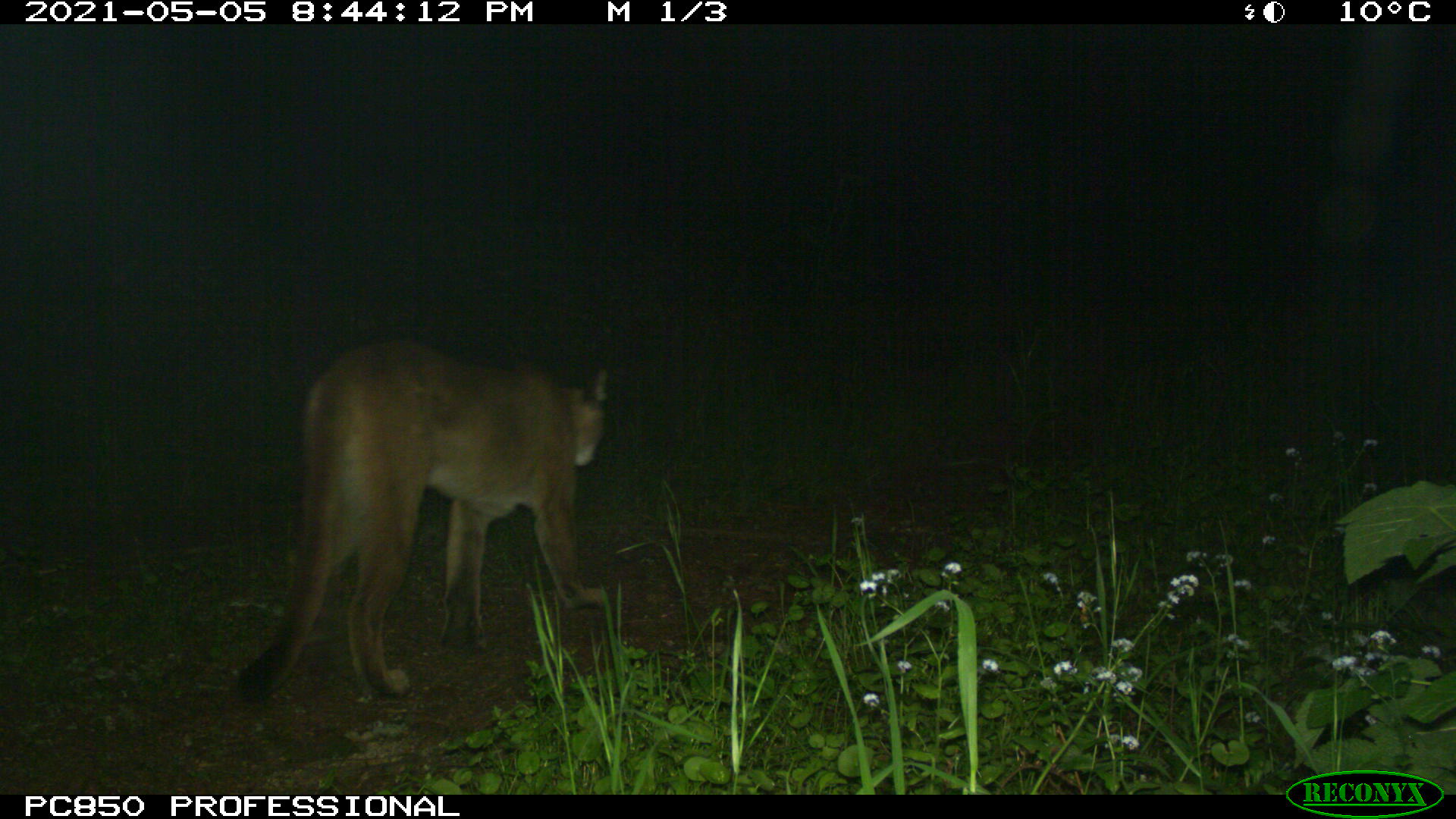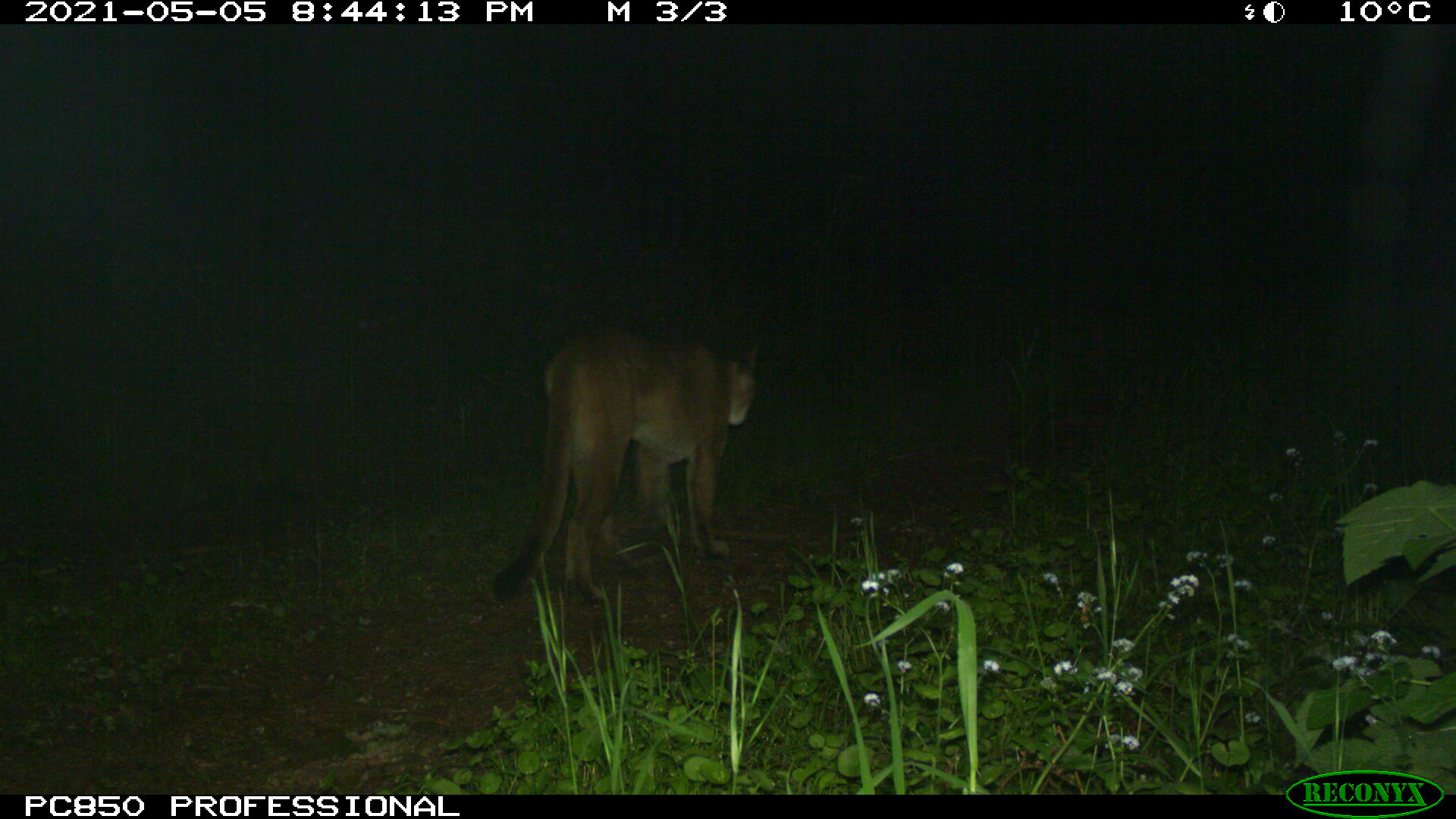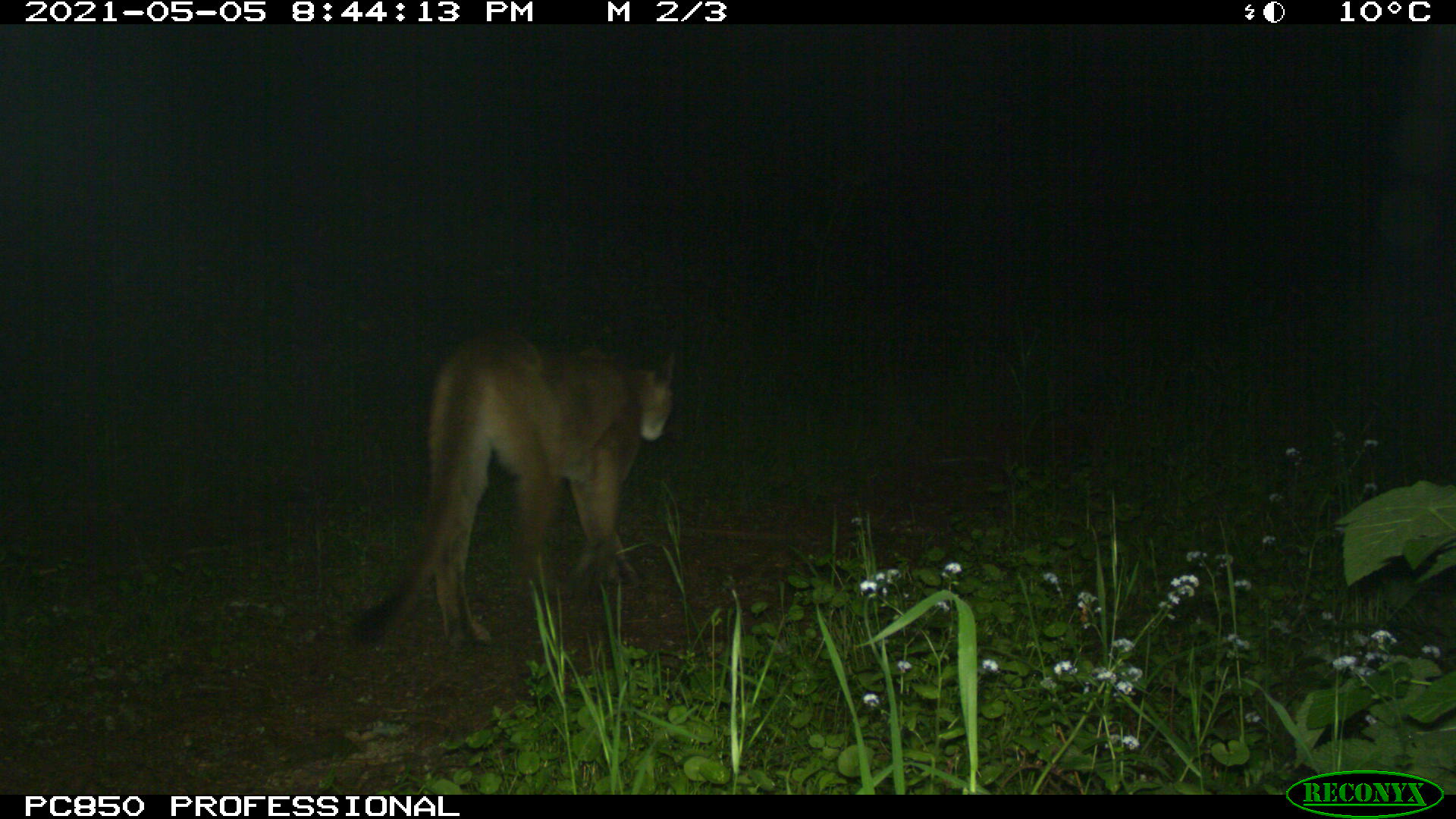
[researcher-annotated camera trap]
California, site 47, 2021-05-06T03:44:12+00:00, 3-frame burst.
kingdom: Animalia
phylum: Chordata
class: Mammalia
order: Carnivora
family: Felidae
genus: Puma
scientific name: Puma concolor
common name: puma